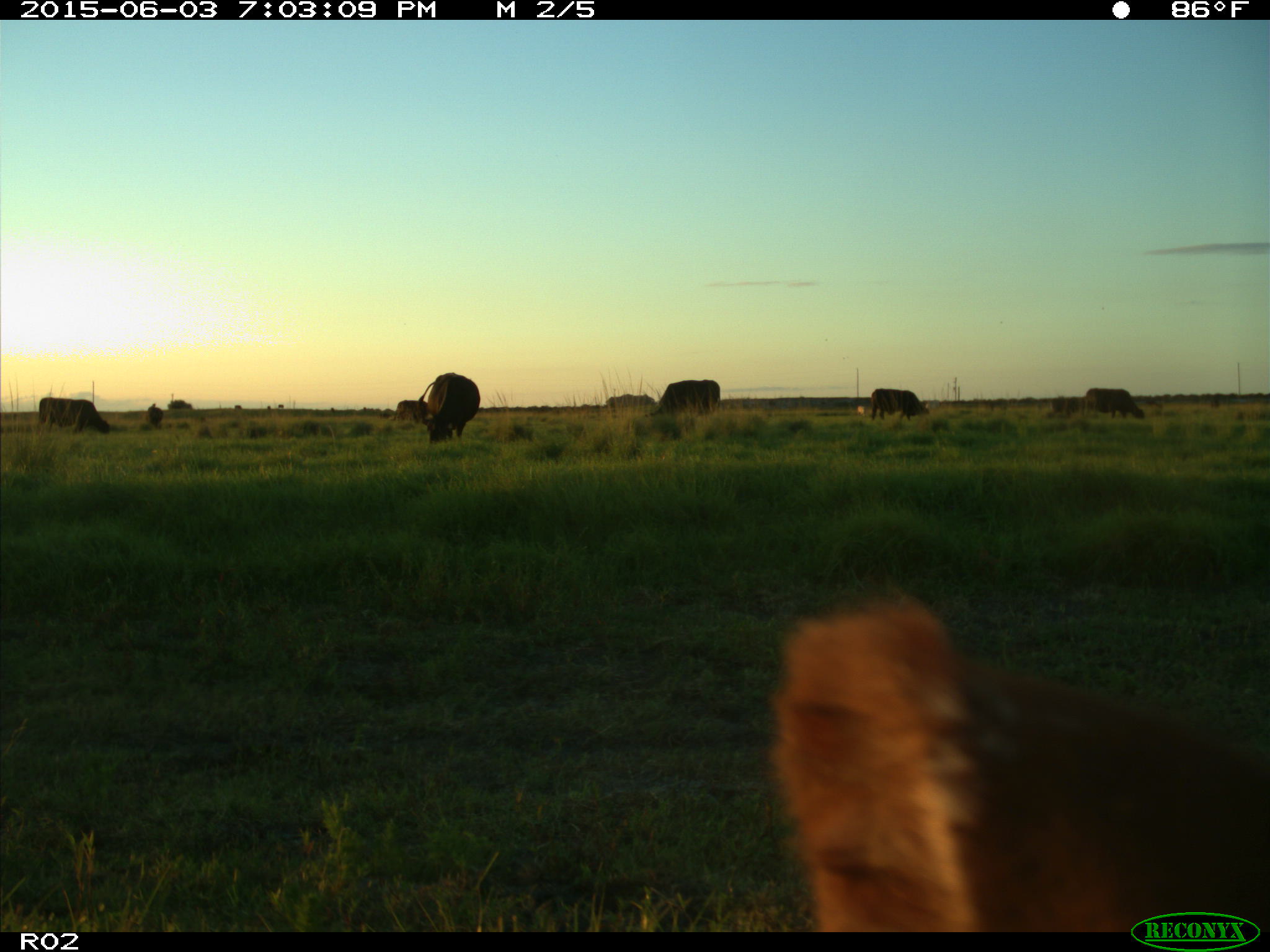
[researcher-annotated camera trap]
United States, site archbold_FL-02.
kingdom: Animalia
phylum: Chordata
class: Mammalia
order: Artiodactyla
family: Bovidae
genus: Bos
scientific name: Bos taurus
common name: domestic cow